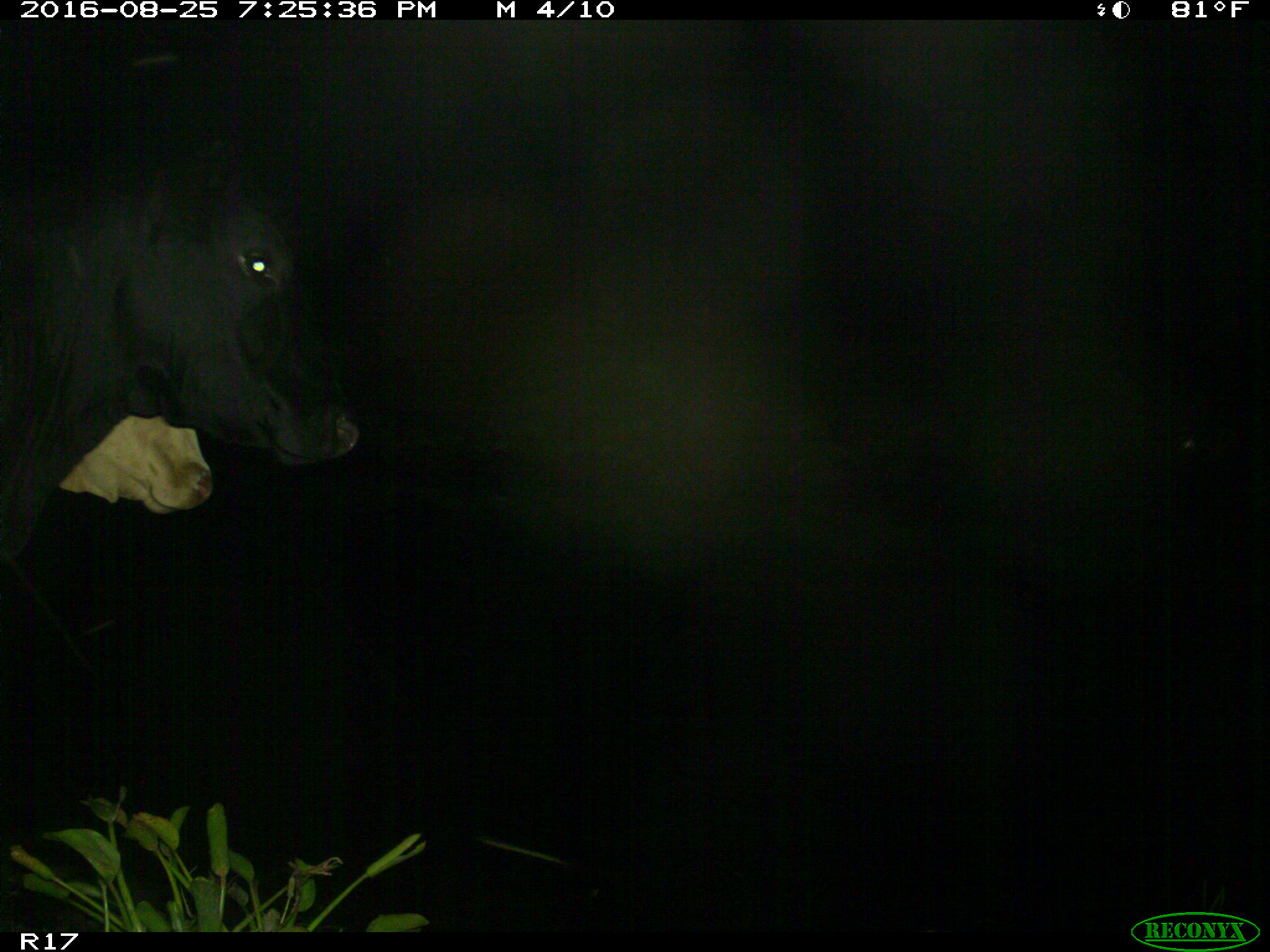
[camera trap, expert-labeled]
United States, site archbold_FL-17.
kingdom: Animalia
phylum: Chordata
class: Mammalia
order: Artiodactyla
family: Bovidae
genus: Bos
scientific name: Bos taurus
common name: domestic cow